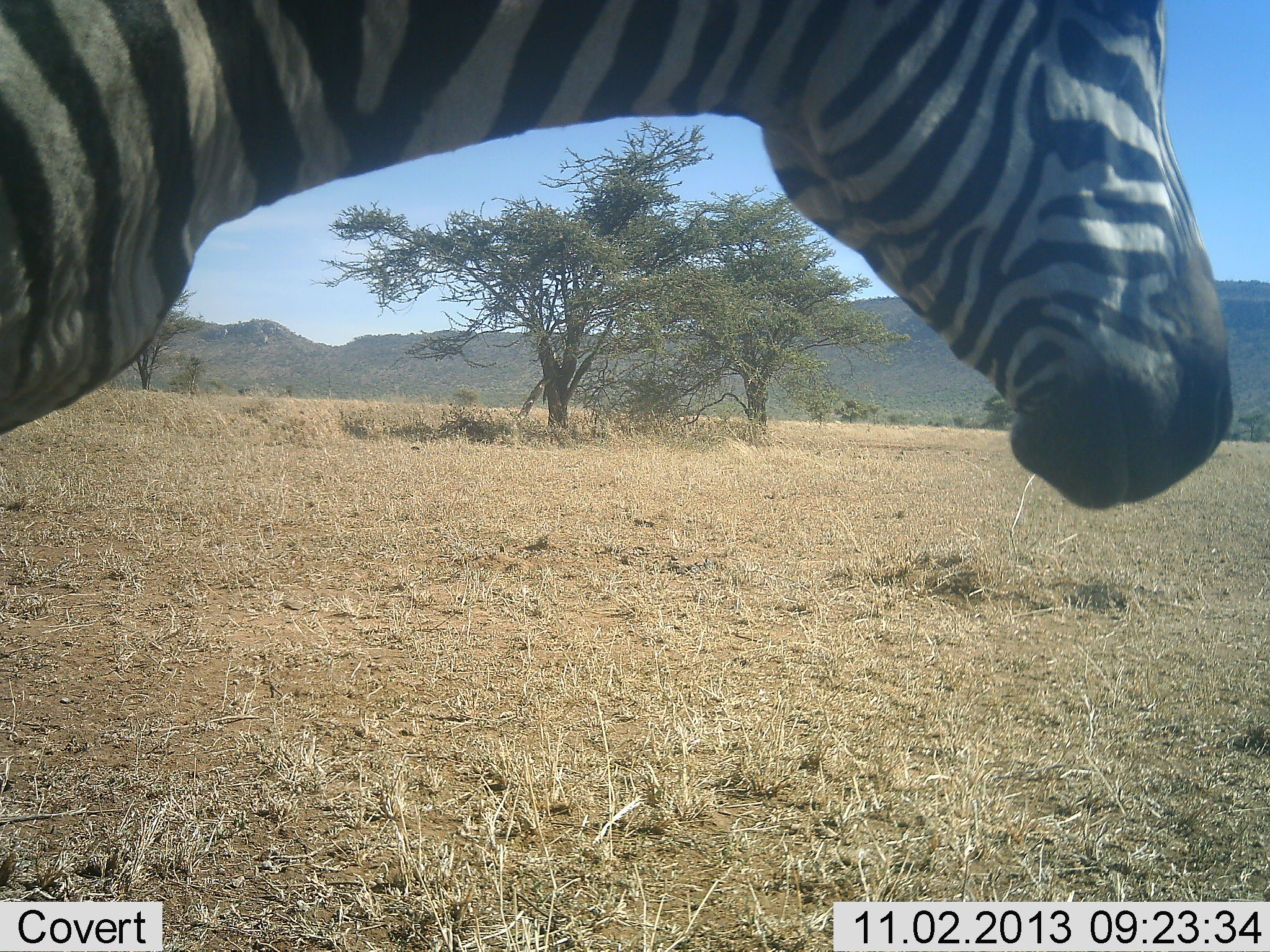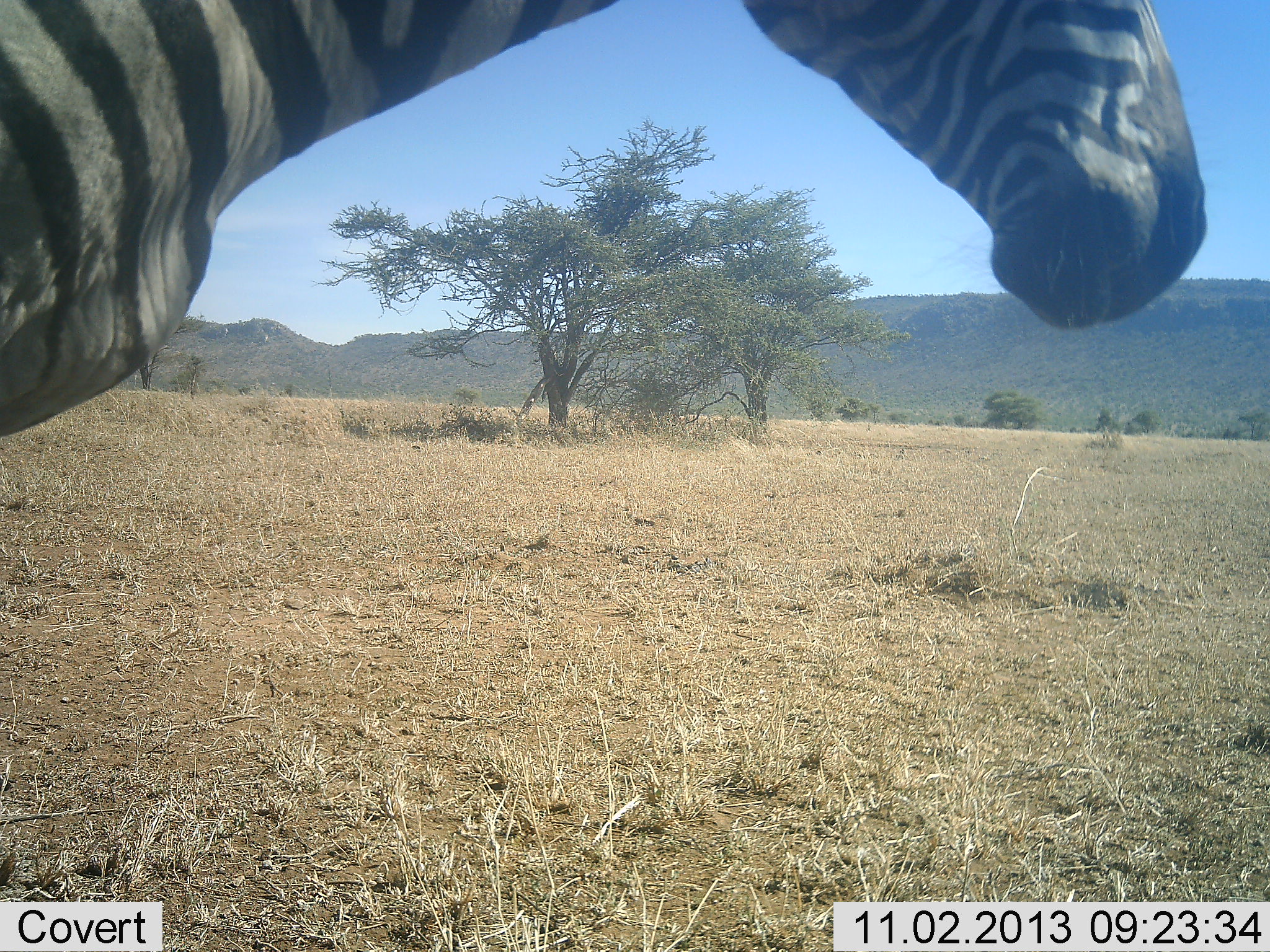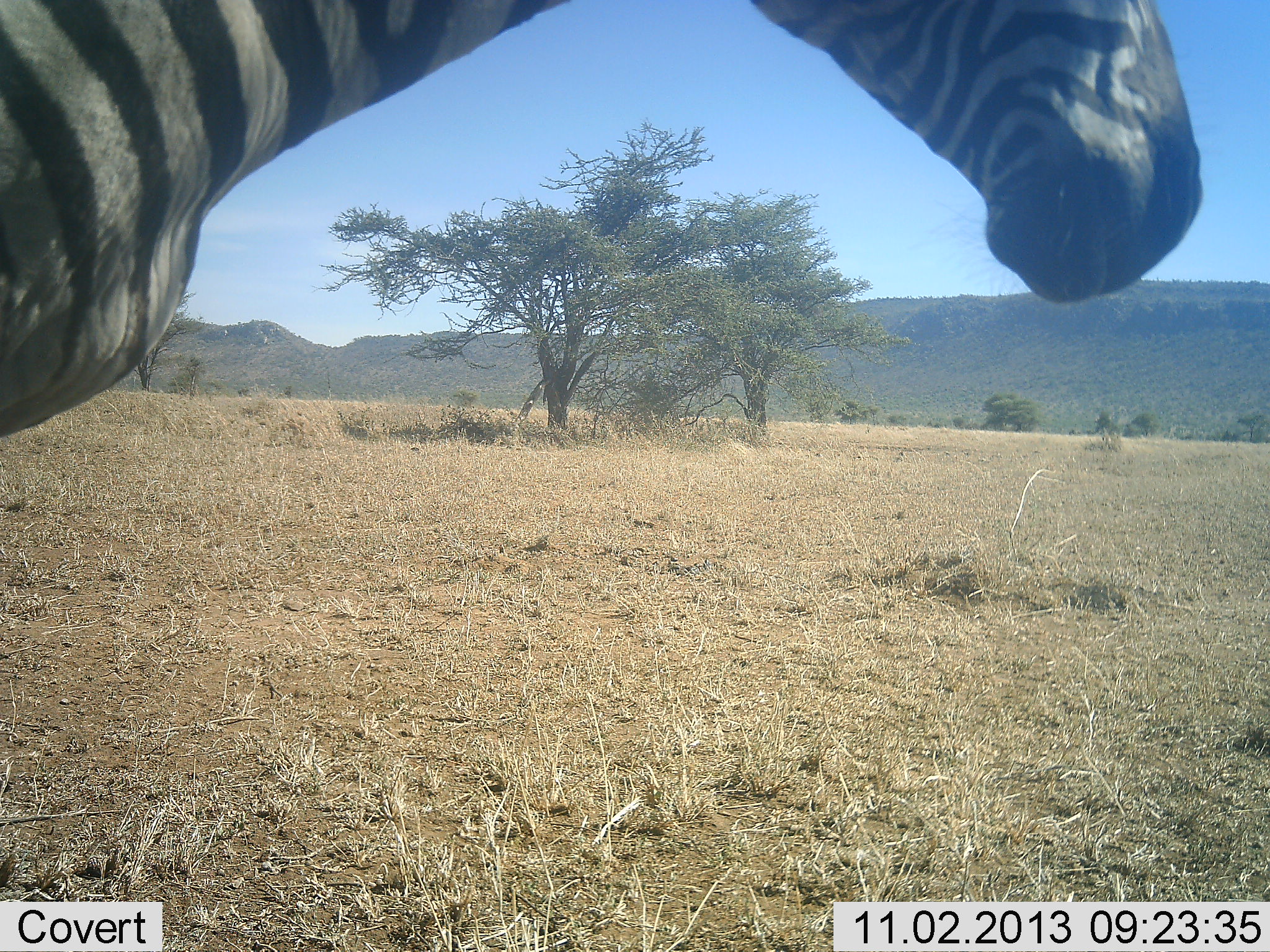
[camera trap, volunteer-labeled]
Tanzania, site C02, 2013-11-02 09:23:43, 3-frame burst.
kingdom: Animalia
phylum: Chordata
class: Mammalia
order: Perissodactyla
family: Equidae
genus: Equus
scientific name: Equus quagga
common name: plains zebra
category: zebra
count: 1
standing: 100%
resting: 0%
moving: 0%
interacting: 0%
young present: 0%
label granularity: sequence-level